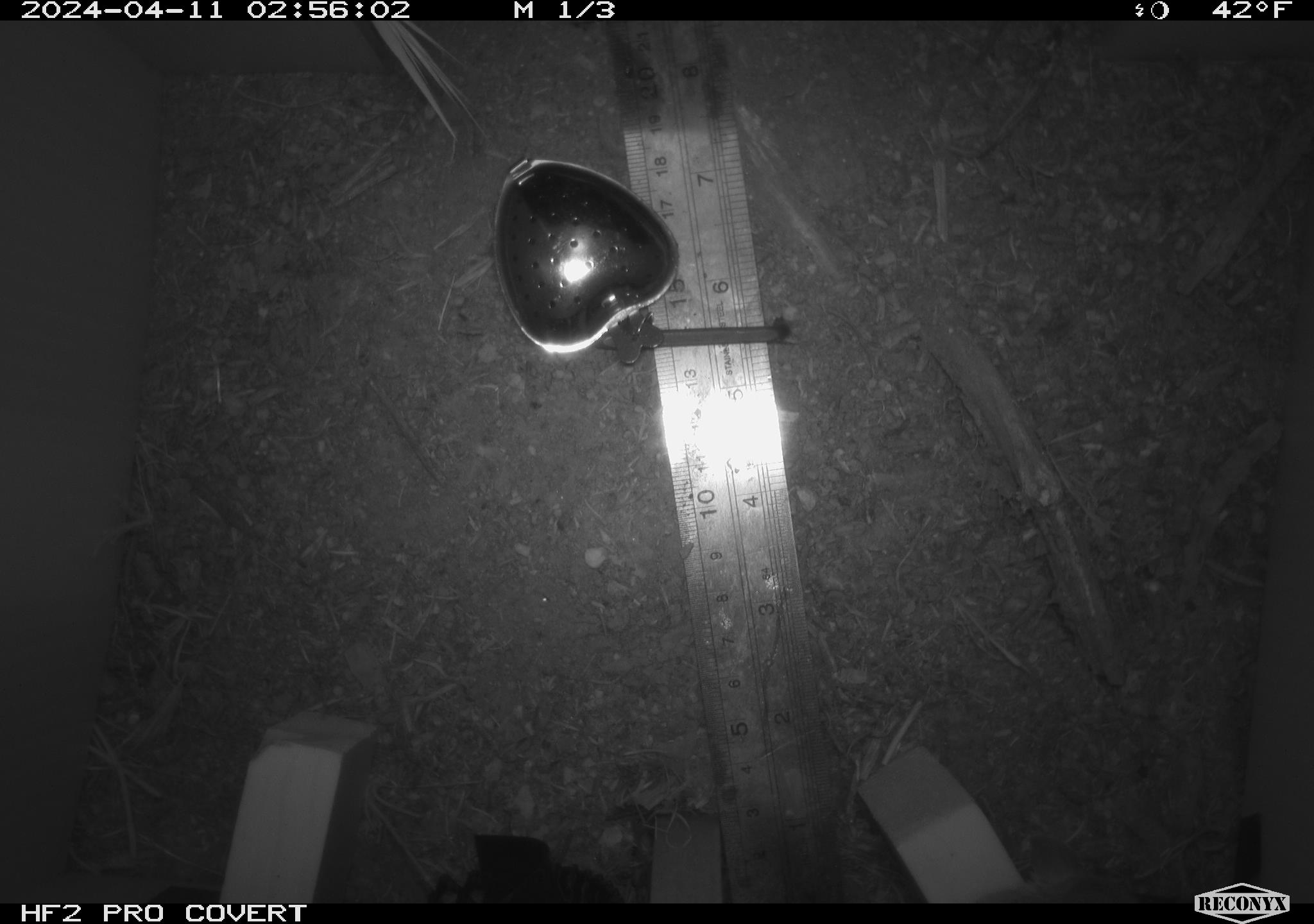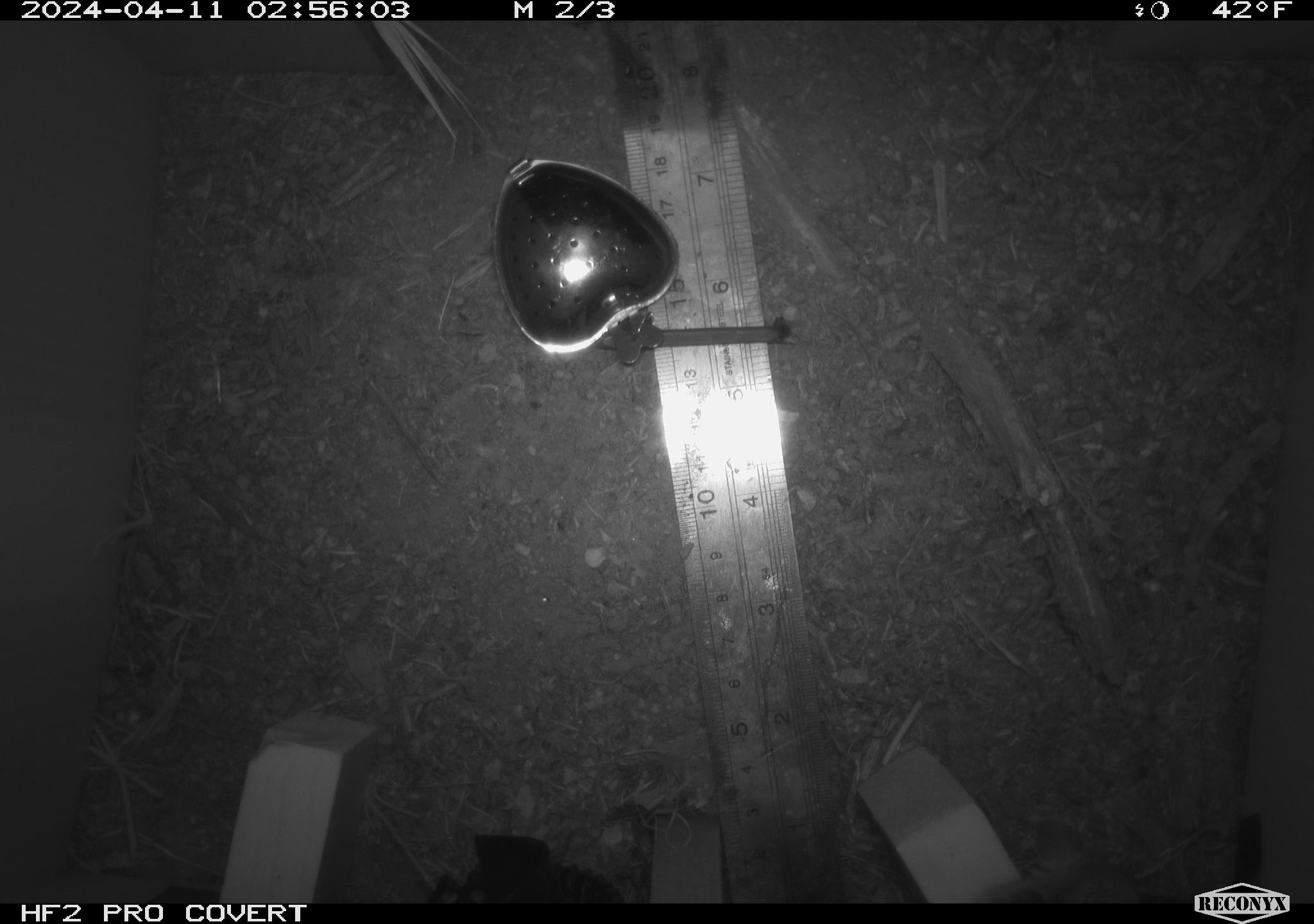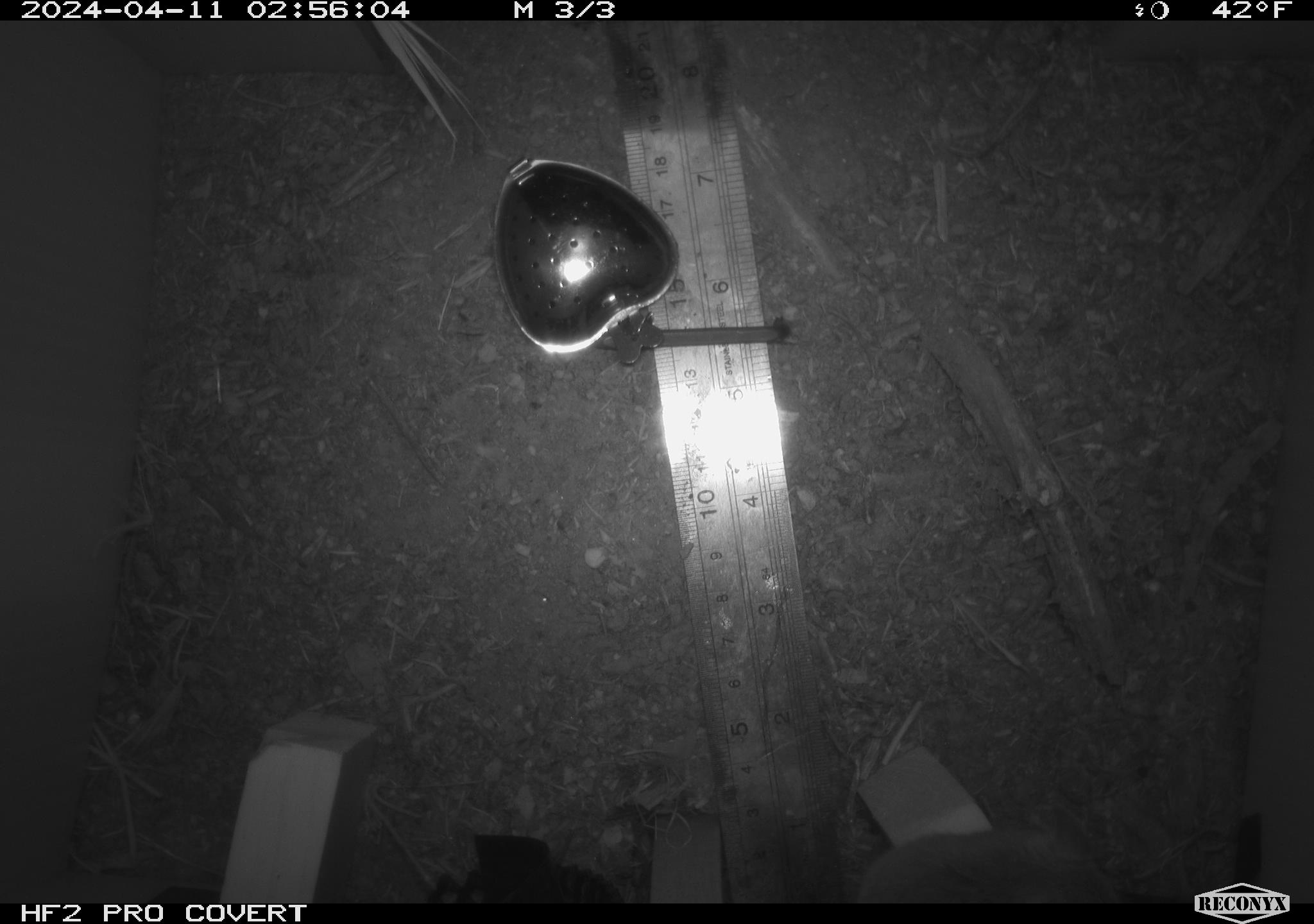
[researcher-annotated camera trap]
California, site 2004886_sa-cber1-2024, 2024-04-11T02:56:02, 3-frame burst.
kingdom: Animalia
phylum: Chordata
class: Mammalia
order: Rodentia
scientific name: Rodentia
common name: mouse species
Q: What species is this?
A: Mouse species (Rodentia).